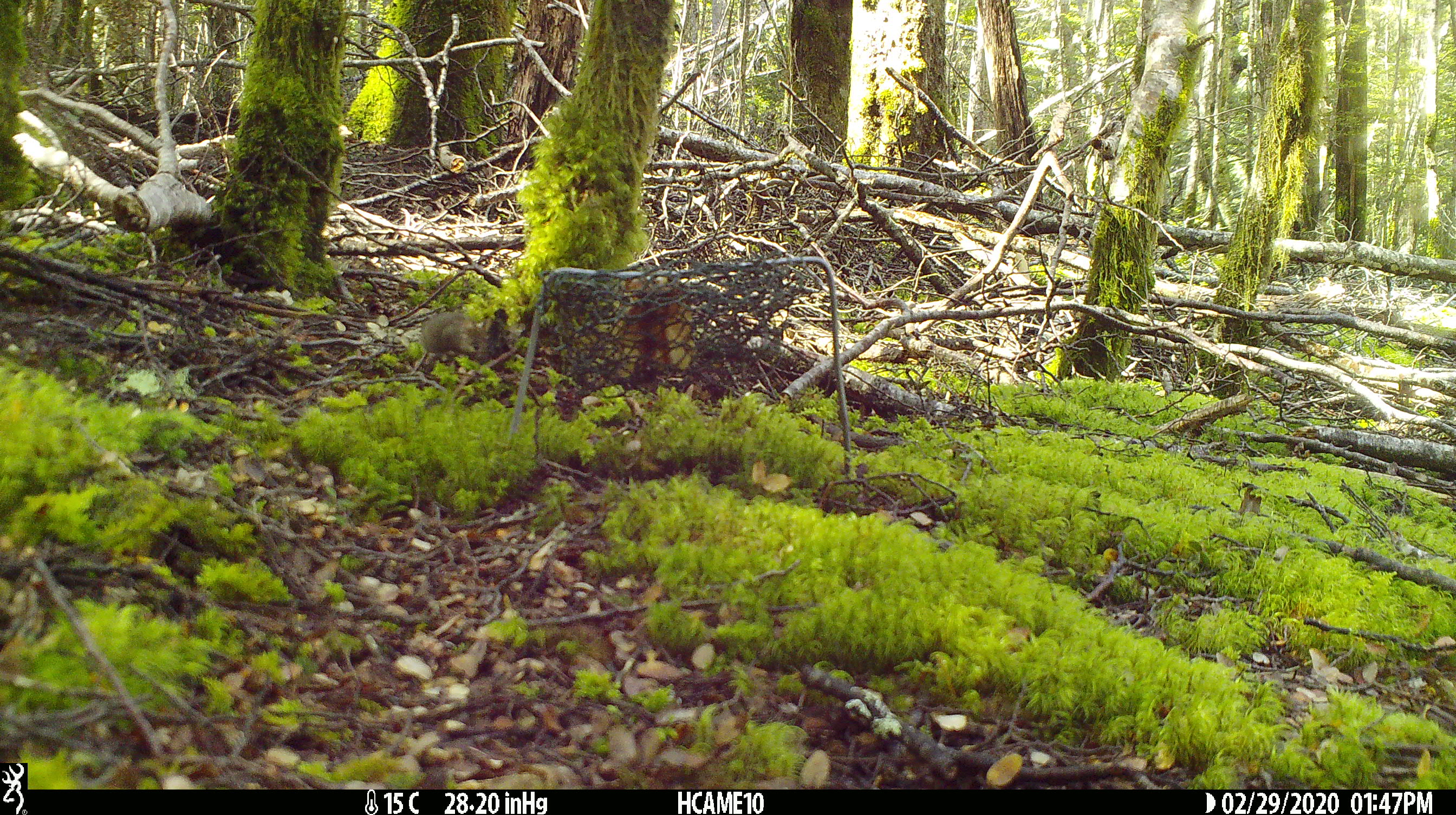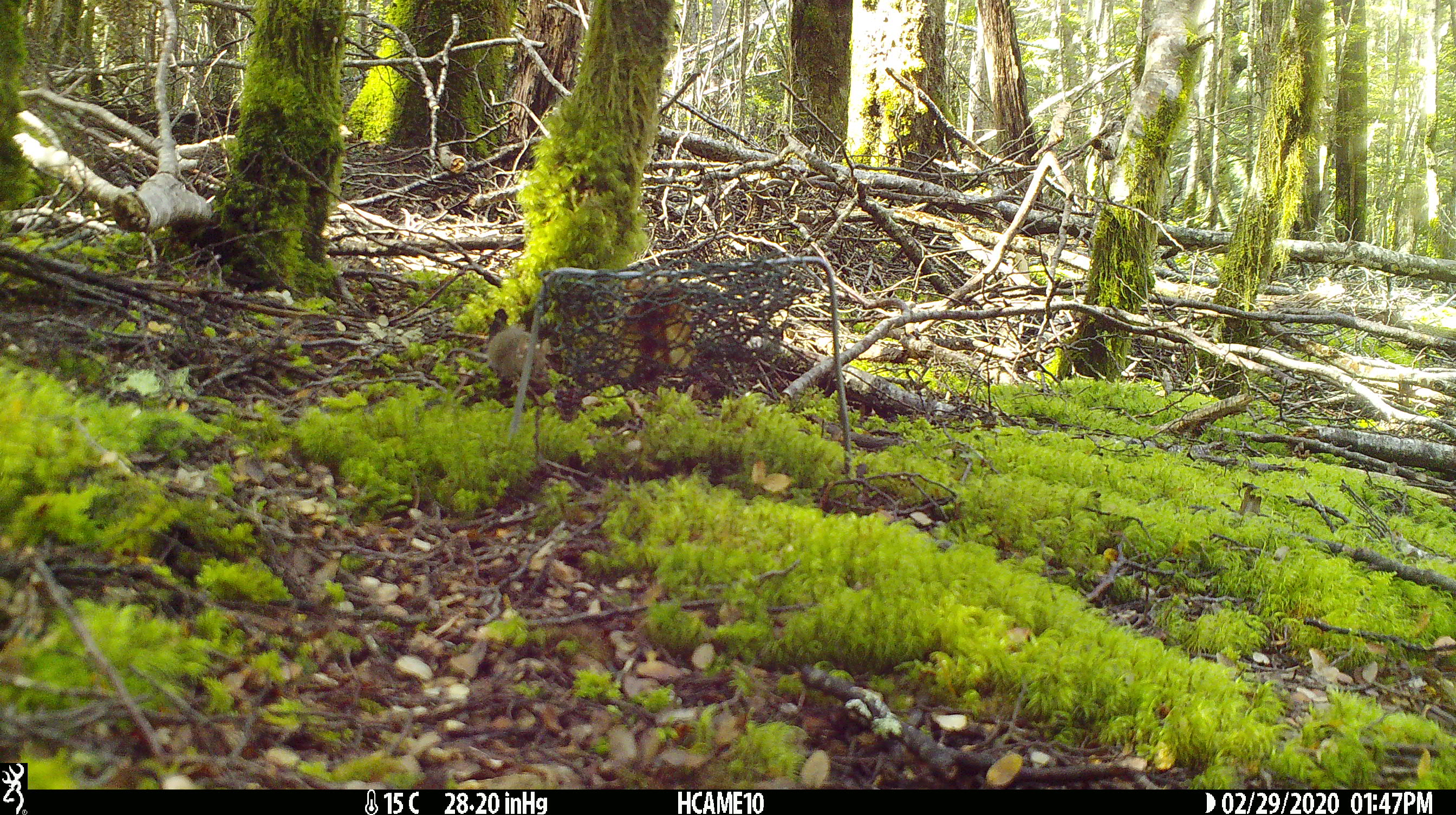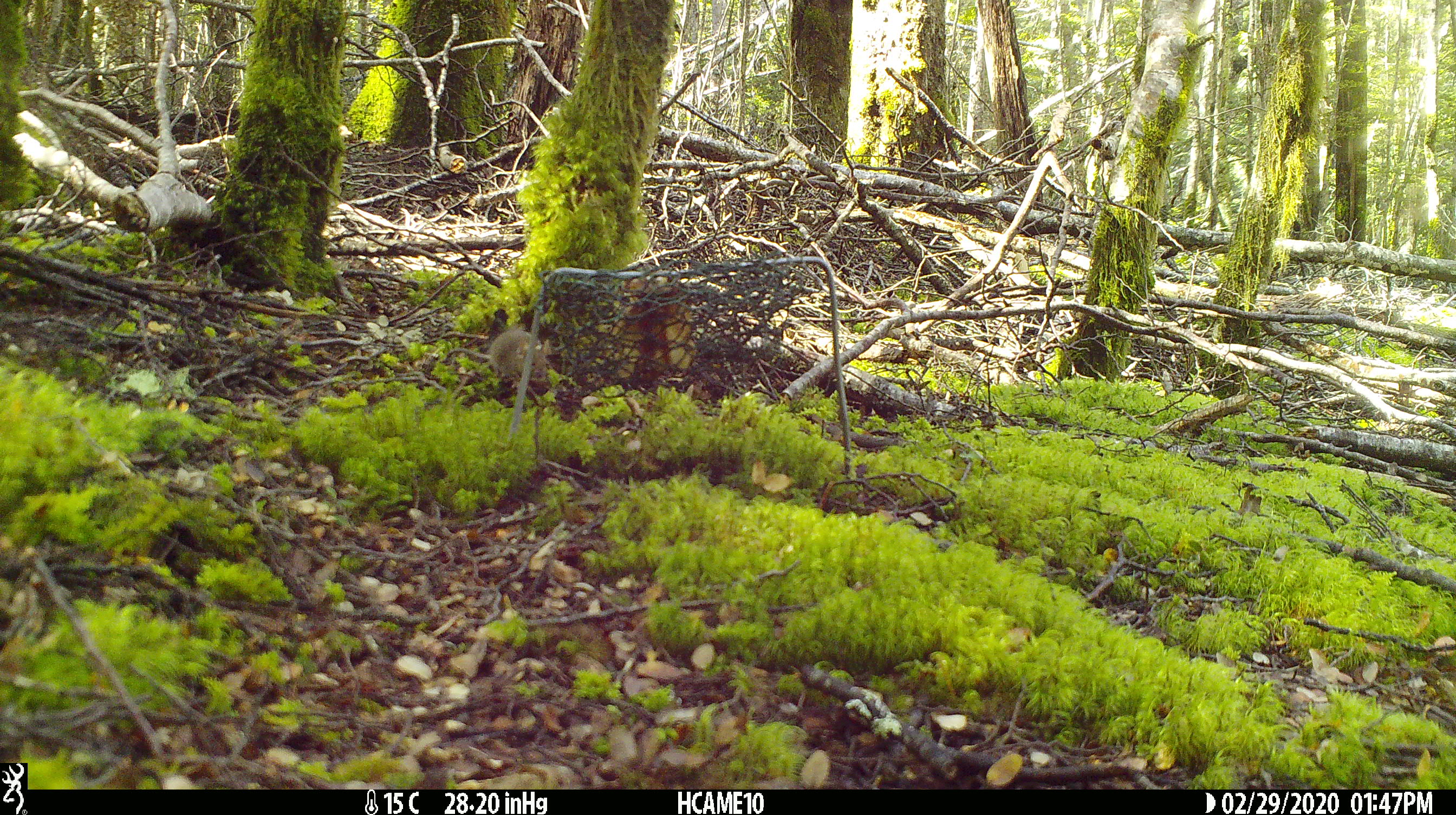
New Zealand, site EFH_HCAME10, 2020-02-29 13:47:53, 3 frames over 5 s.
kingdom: Animalia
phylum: Chordata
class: Mammalia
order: Rodentia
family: Muridae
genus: Mus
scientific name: Mus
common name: mouse